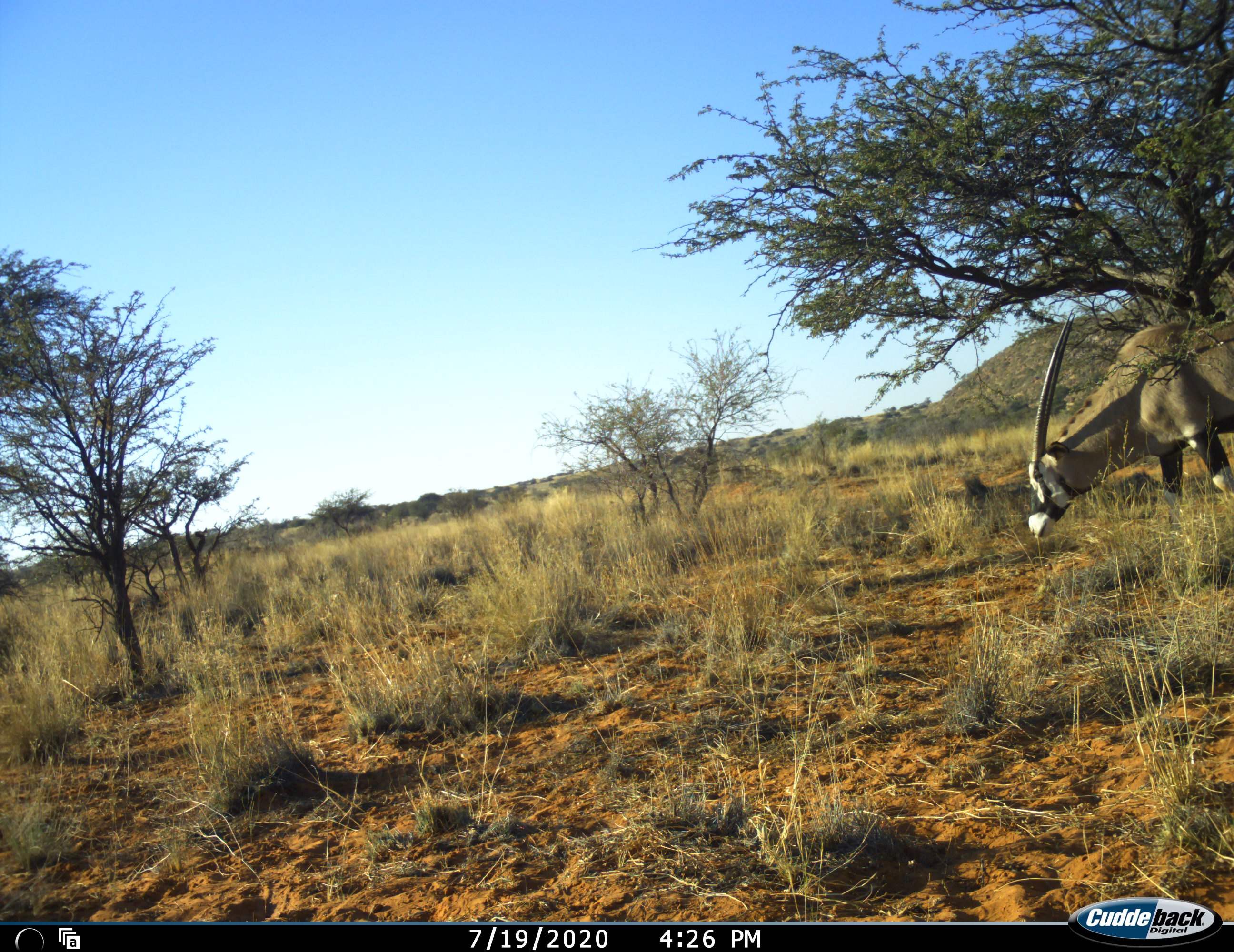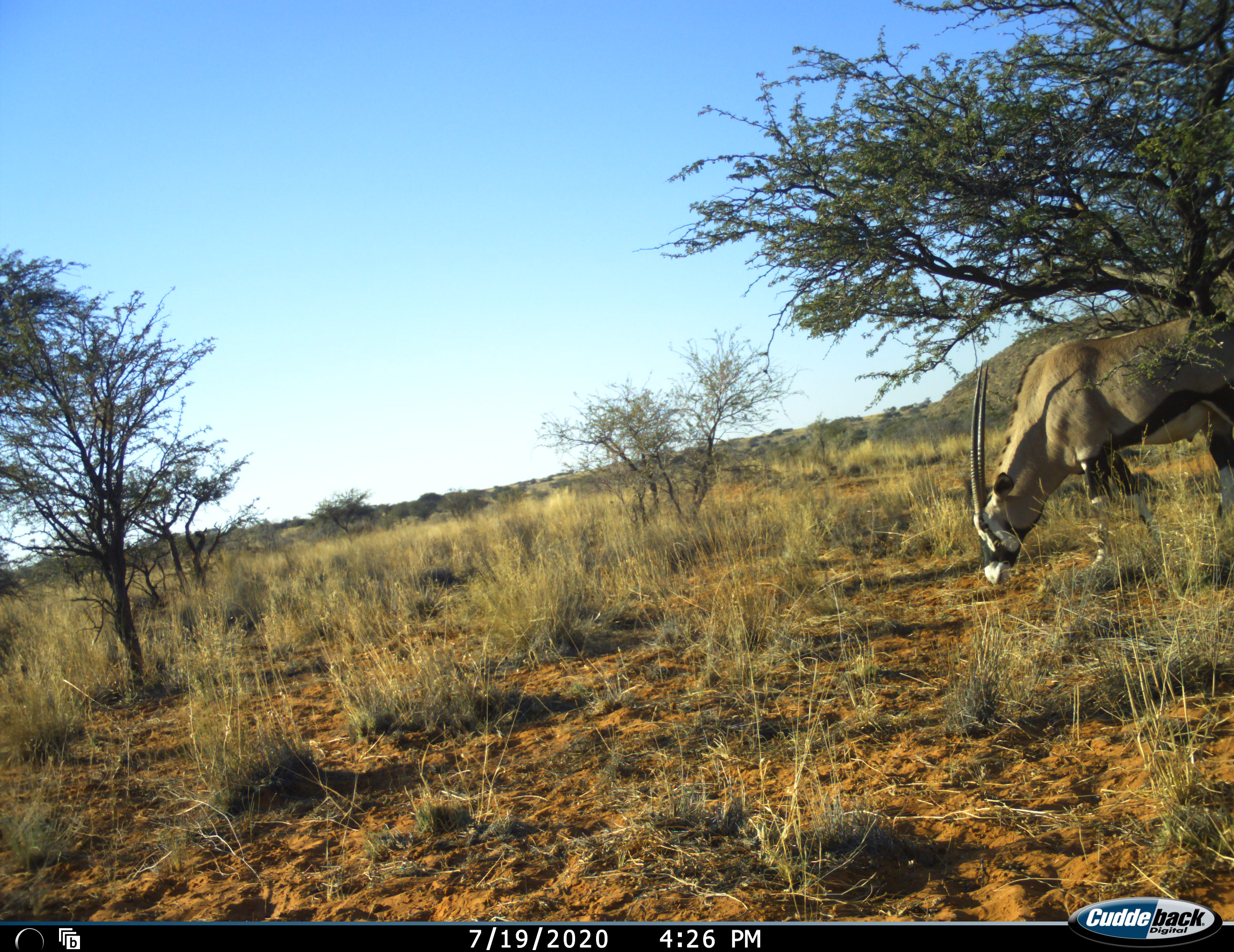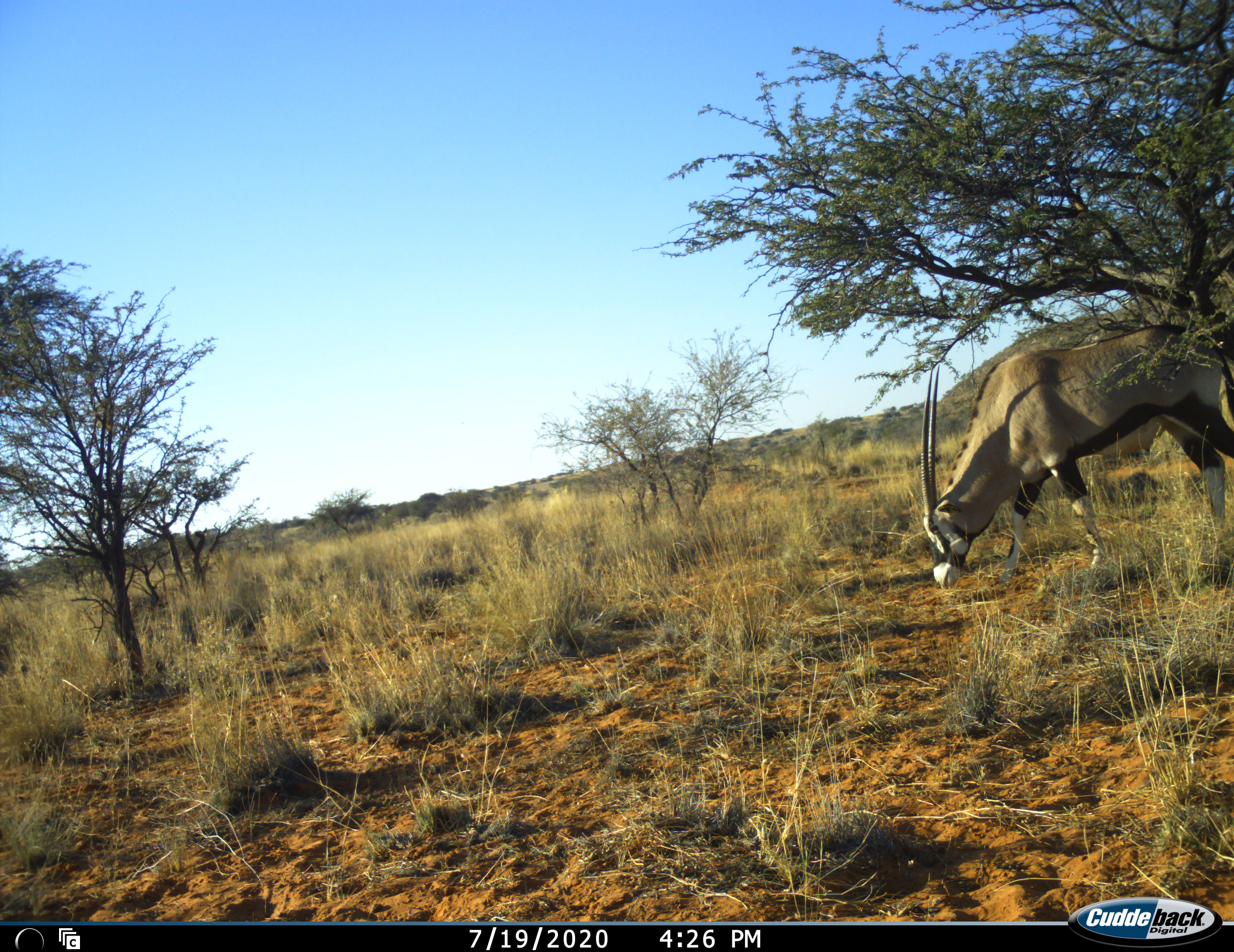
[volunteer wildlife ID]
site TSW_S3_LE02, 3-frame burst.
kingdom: Animalia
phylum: Chordata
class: Mammalia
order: Artiodactyla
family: Bovidae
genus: Oryx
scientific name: Oryx gazella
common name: gemsbok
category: oryx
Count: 1.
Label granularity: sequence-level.